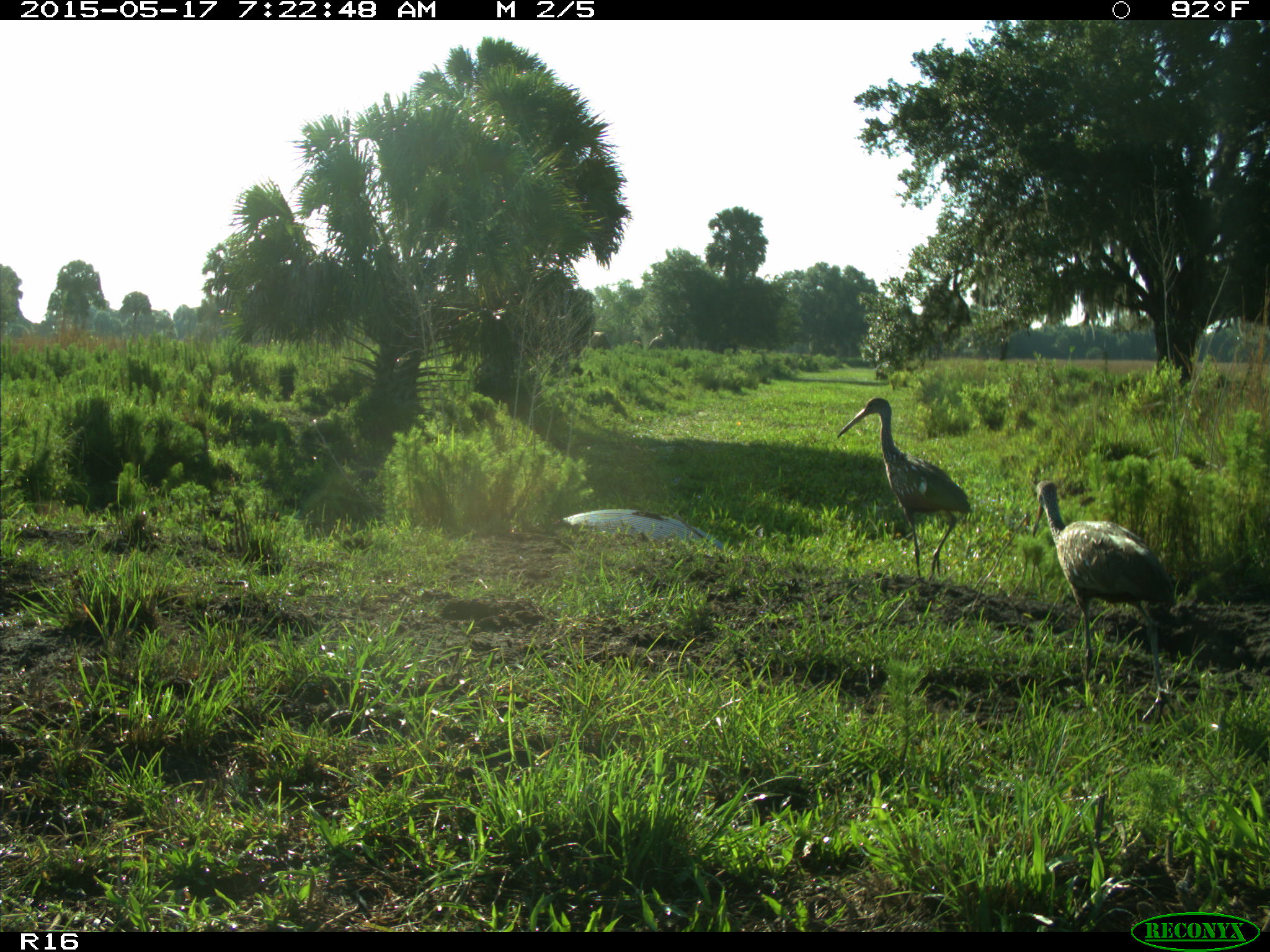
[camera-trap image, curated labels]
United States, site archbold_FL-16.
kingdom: Animalia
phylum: Chordata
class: Aves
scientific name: Aves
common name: birds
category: unidentified bird